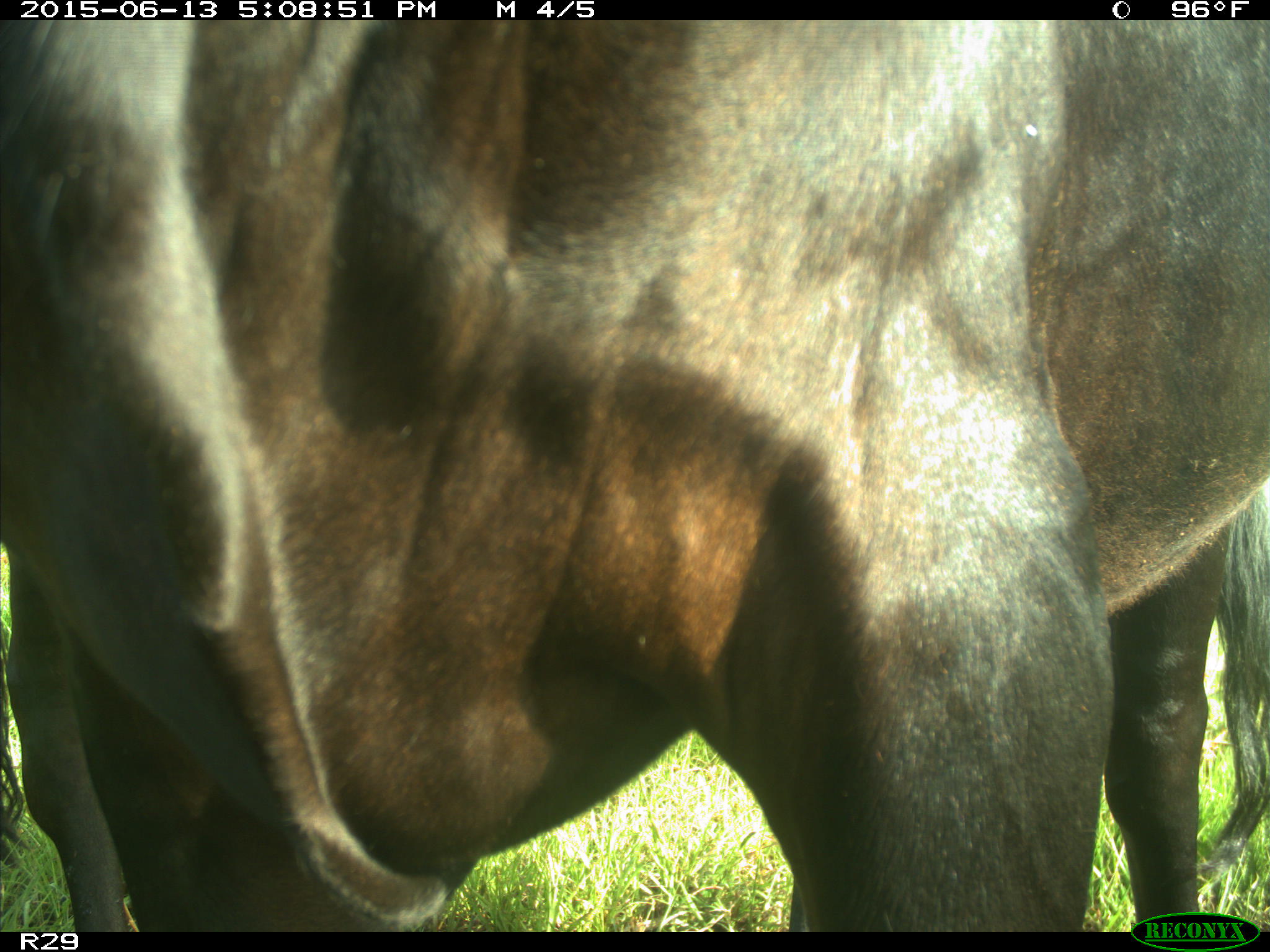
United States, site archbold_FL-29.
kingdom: Animalia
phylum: Chordata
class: Mammalia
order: Artiodactyla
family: Bovidae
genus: Bos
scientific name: Bos taurus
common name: domestic cow